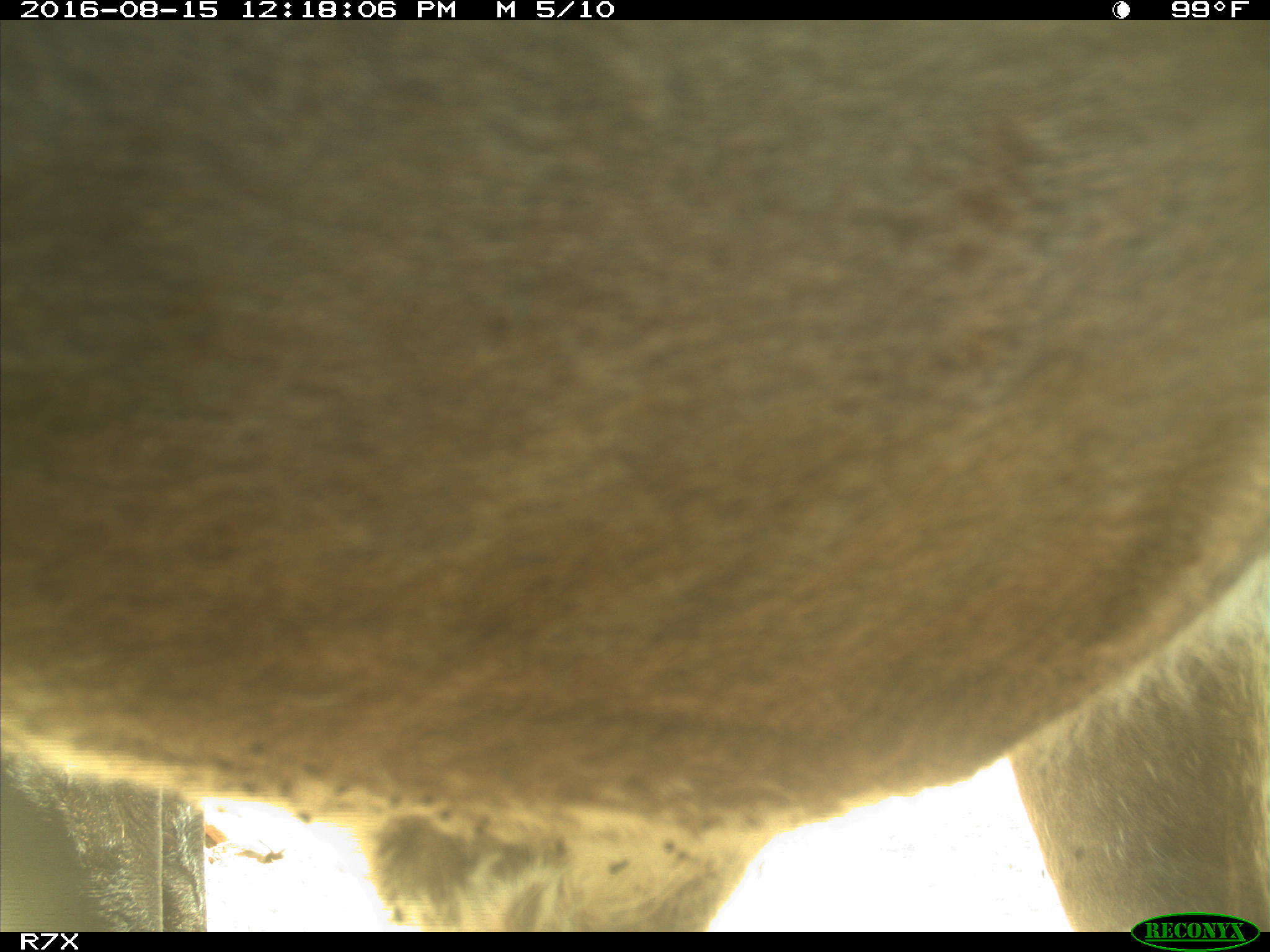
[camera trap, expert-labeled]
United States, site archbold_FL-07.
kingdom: Animalia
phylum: Chordata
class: Mammalia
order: Artiodactyla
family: Bovidae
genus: Bos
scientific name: Bos taurus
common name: domestic cow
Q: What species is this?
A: Bos taurus (domestic cow).